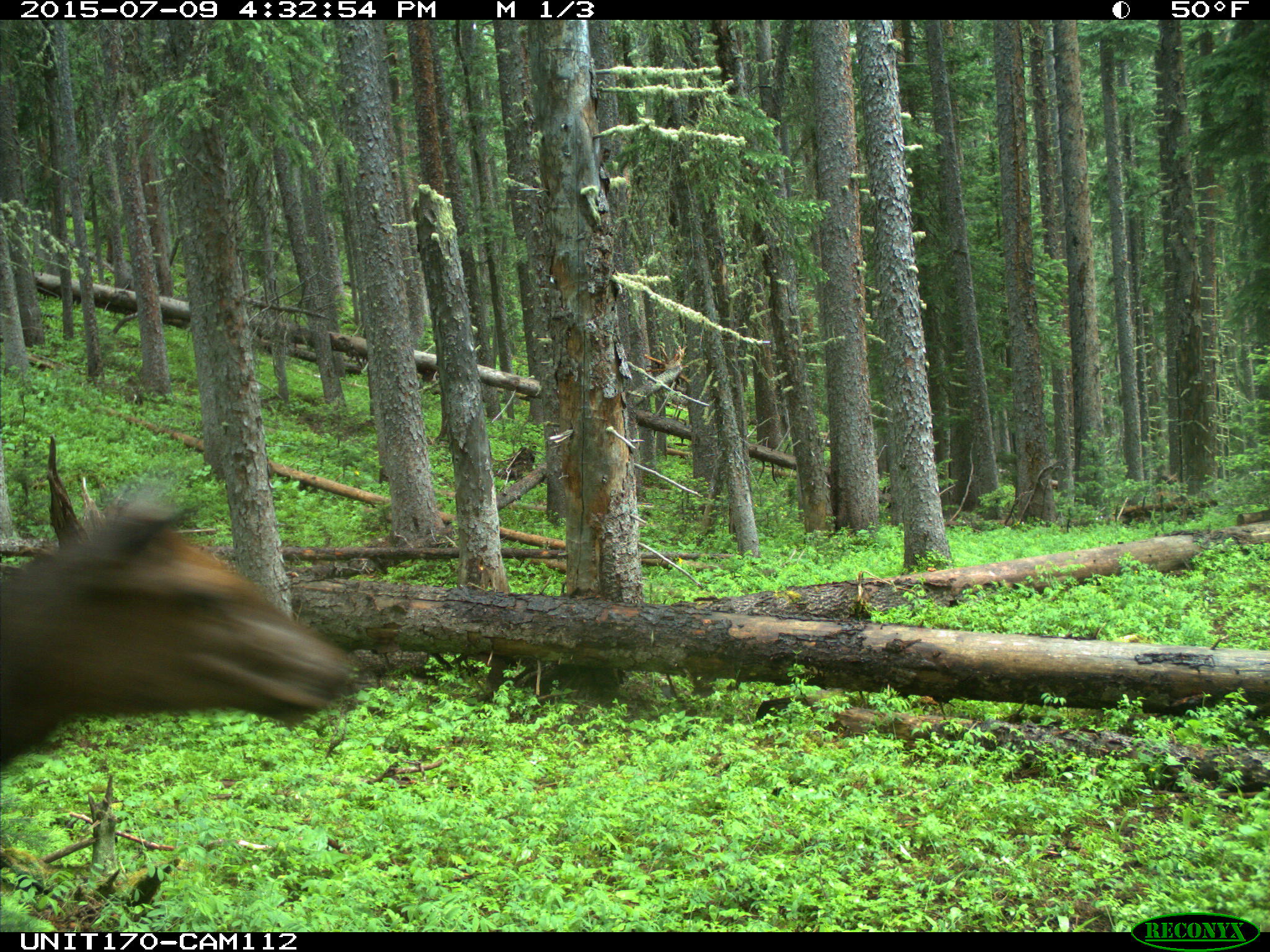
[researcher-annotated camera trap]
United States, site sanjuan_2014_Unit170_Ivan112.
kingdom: Animalia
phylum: Chordata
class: Mammalia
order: Artiodactyla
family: Cervidae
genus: Cervus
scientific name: Cervus elaphus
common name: red deer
Cervus elaphus (red deer).